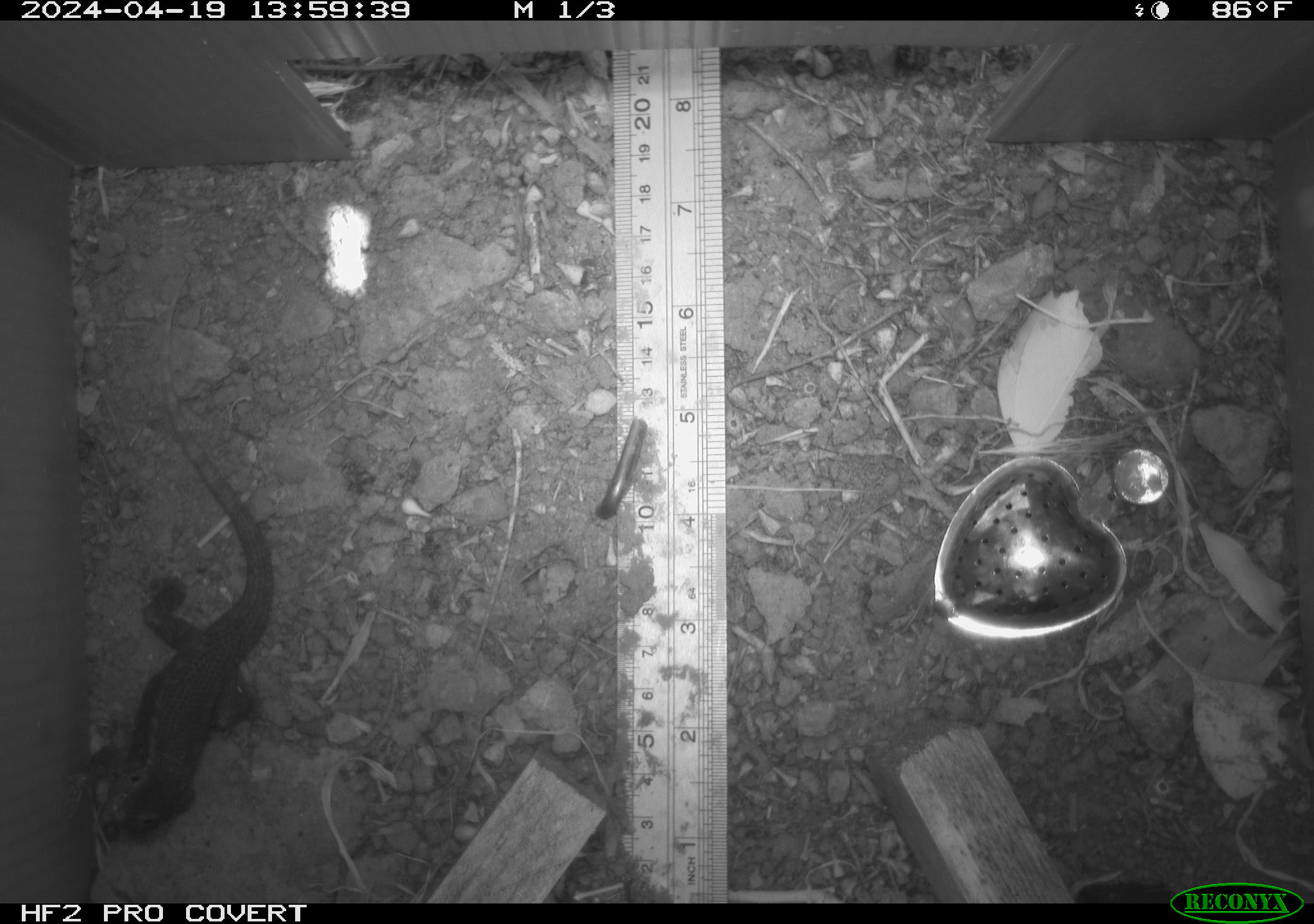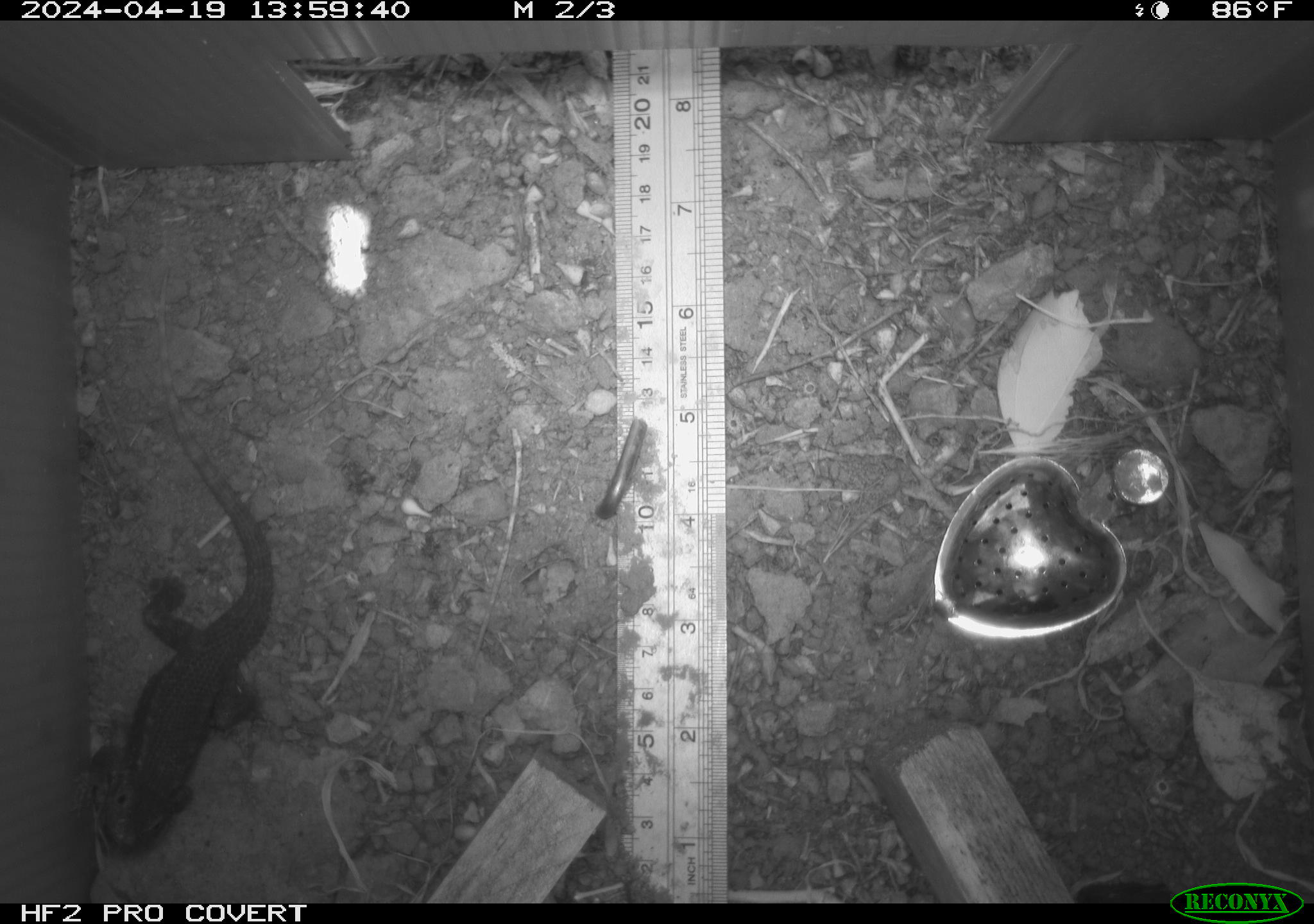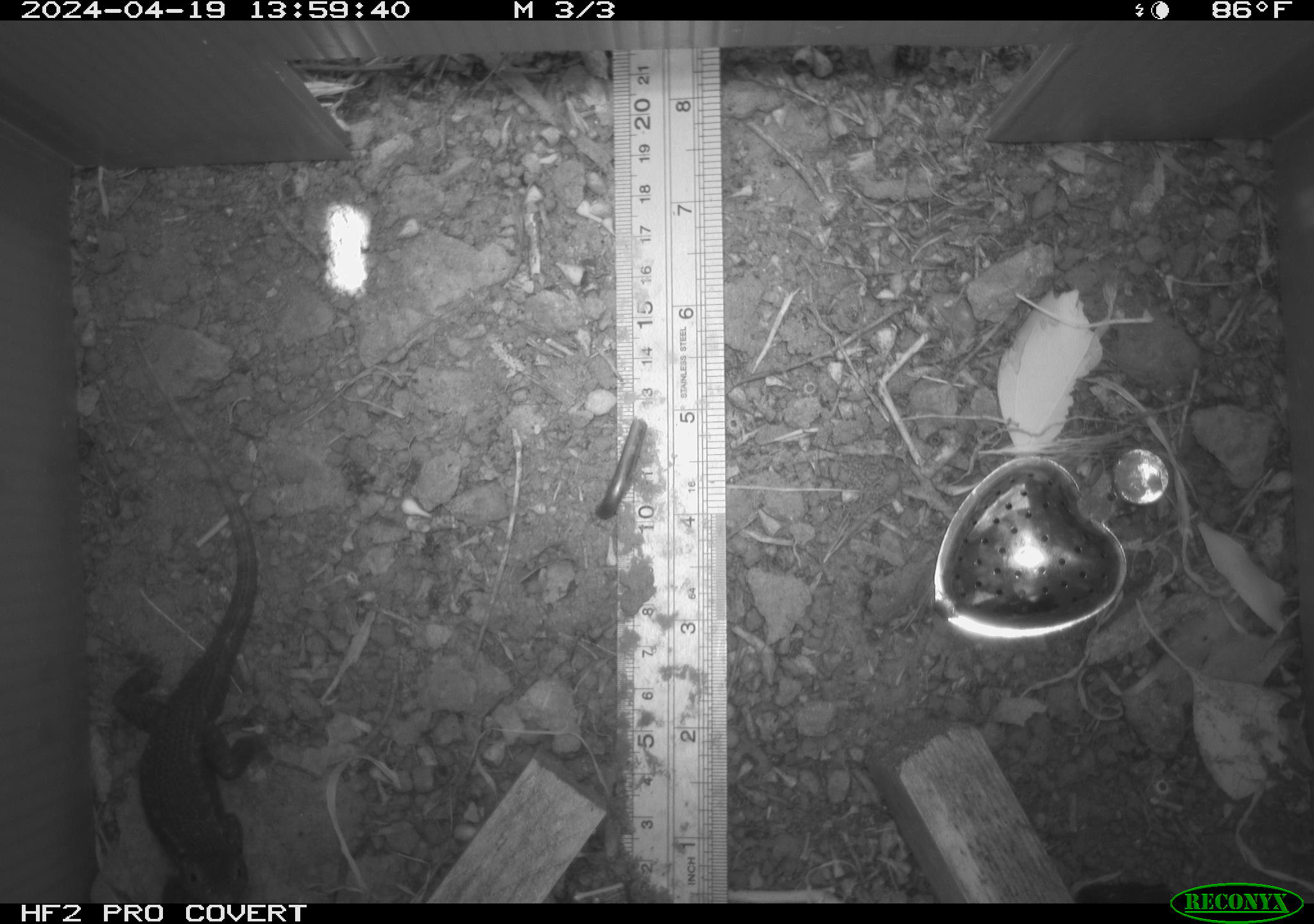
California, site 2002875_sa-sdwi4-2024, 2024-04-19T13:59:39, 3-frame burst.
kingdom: Animalia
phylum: Chordata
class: Reptilia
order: Squamata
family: Phrynosomatidae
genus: Sceloporus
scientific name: Sceloporus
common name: spiny lizards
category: sceloporus species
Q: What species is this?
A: Sceloporus species (spiny lizards) (Sceloporus).